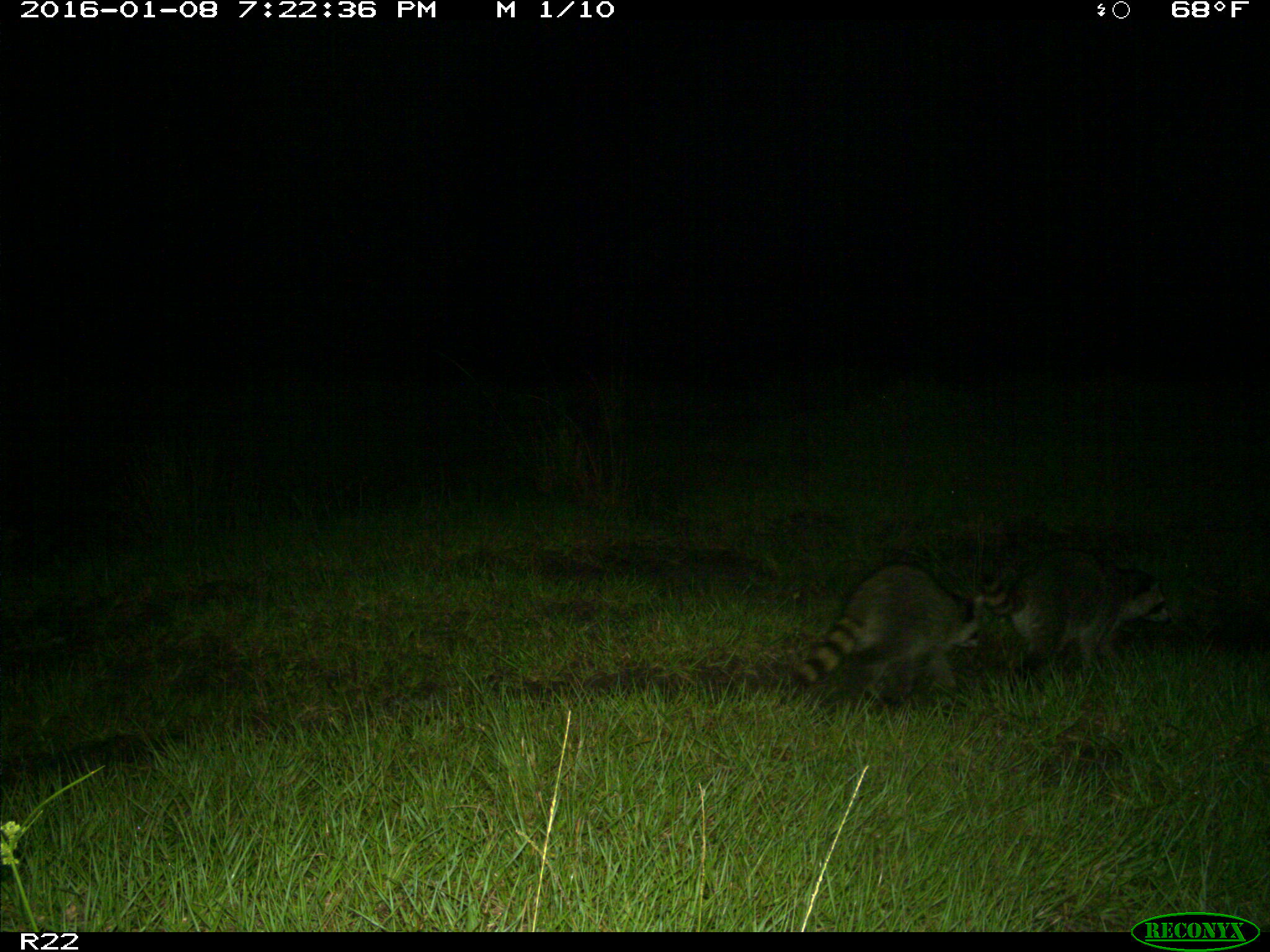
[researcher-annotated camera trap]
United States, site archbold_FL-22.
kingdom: Animalia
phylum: Chordata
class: Mammalia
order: Carnivora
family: Procyonidae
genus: Procyon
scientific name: Procyon lotor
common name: common raccoon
Procyon lotor (common raccoon).